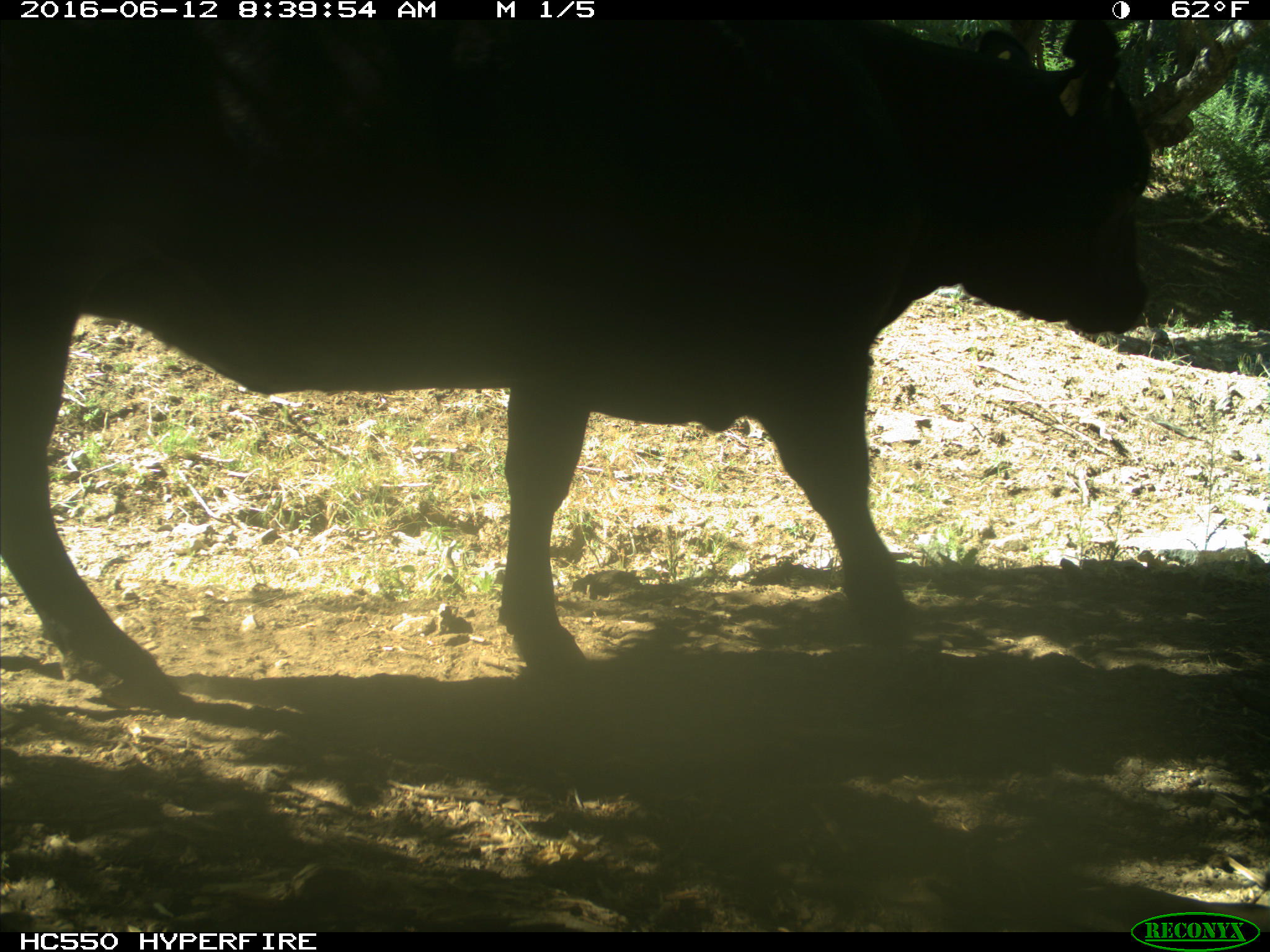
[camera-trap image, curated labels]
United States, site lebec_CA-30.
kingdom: Animalia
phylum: Chordata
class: Mammalia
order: Artiodactyla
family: Bovidae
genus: Bos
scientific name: Bos taurus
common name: domestic cow